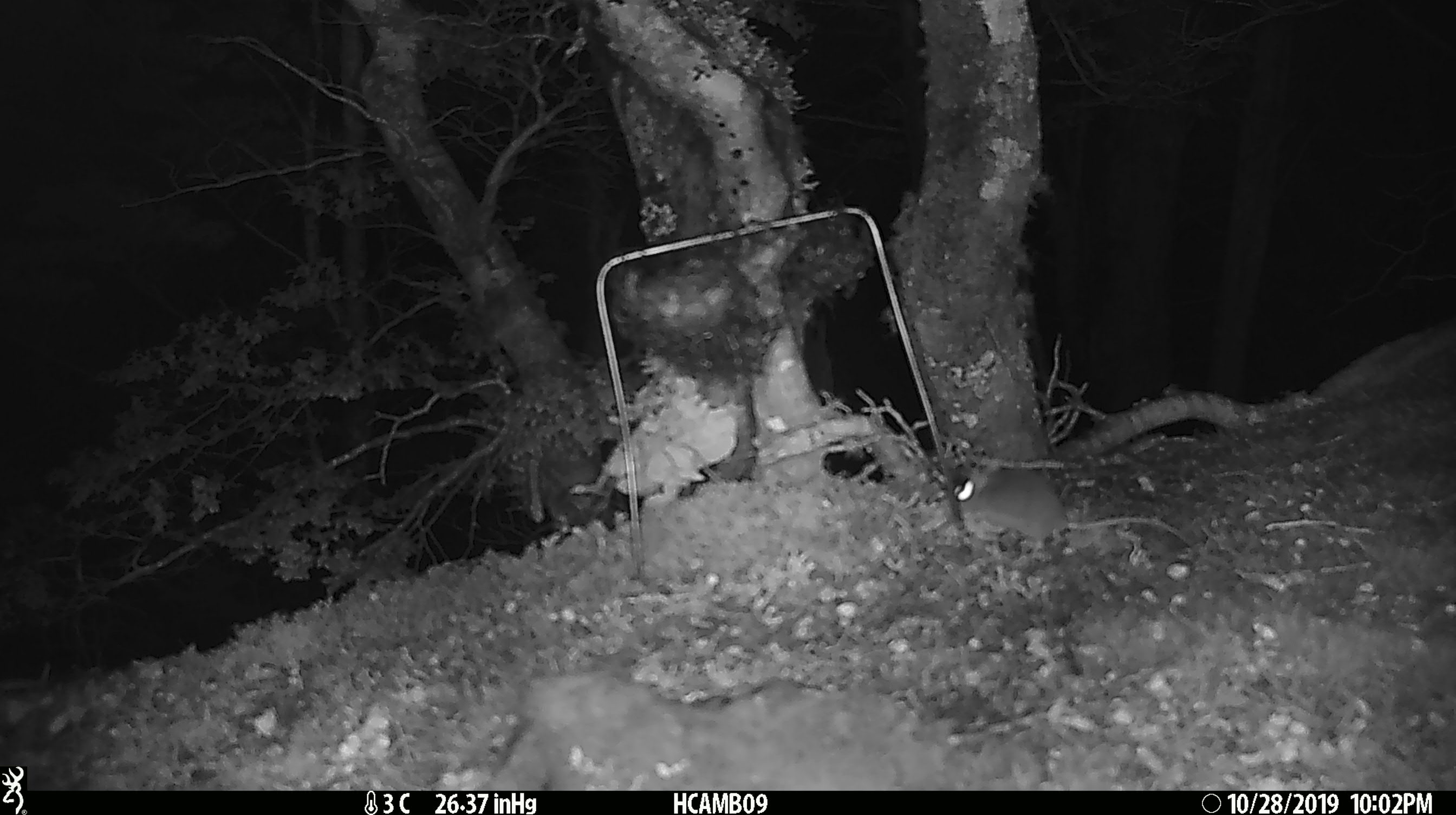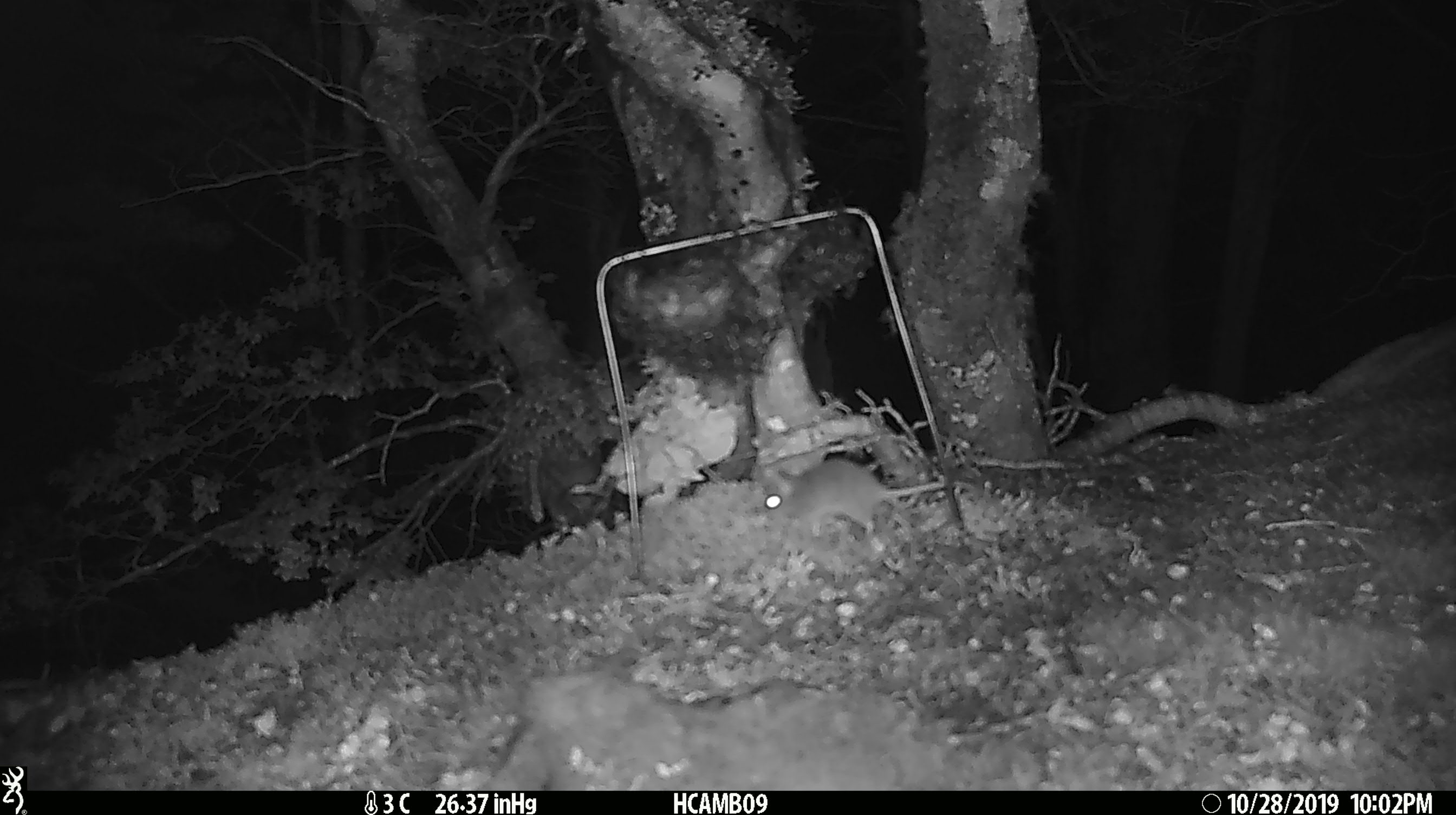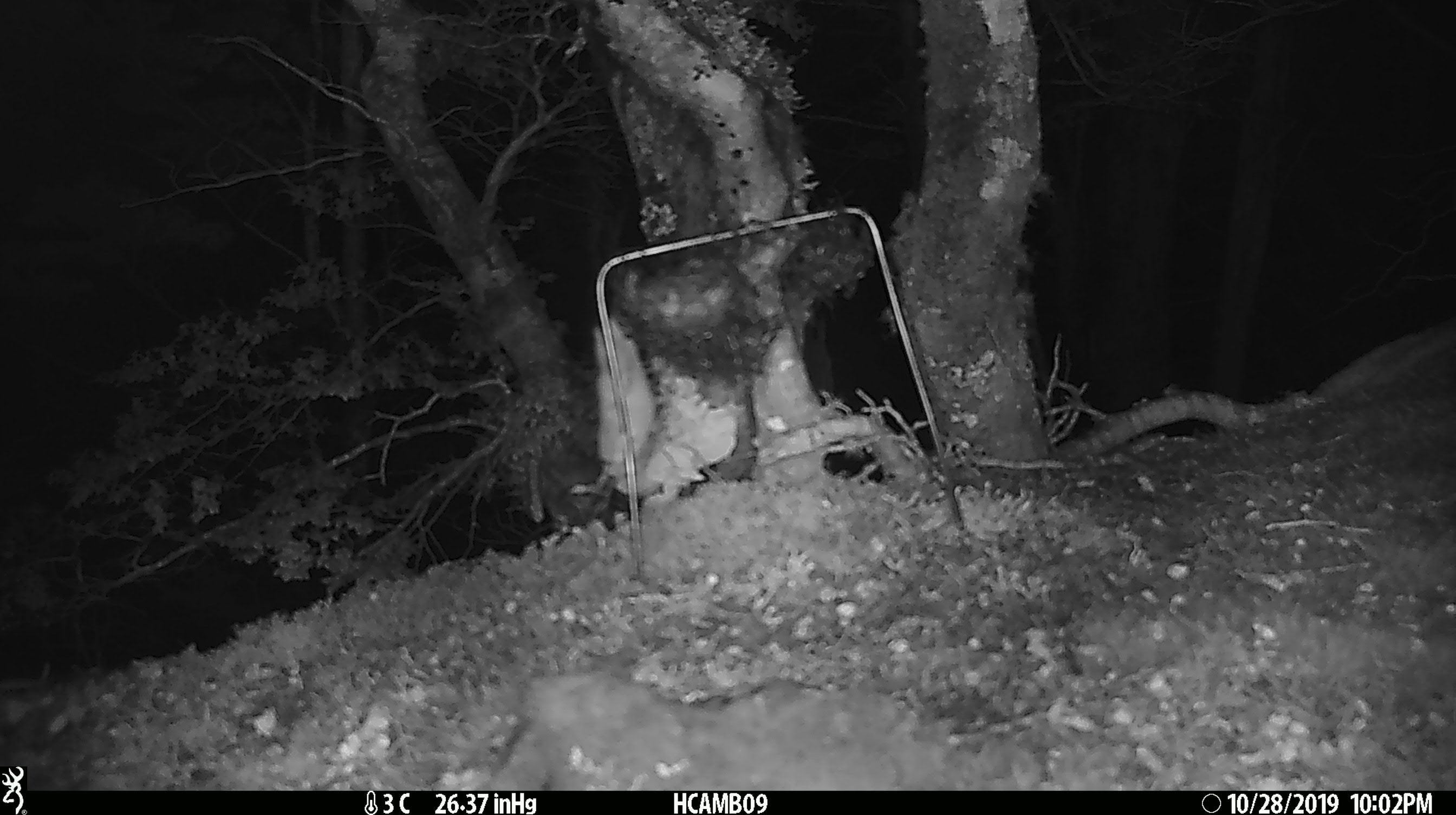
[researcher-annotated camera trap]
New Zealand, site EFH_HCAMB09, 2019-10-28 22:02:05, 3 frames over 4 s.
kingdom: Animalia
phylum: Chordata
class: Mammalia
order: Rodentia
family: Muridae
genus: Mus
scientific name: Mus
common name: mouse